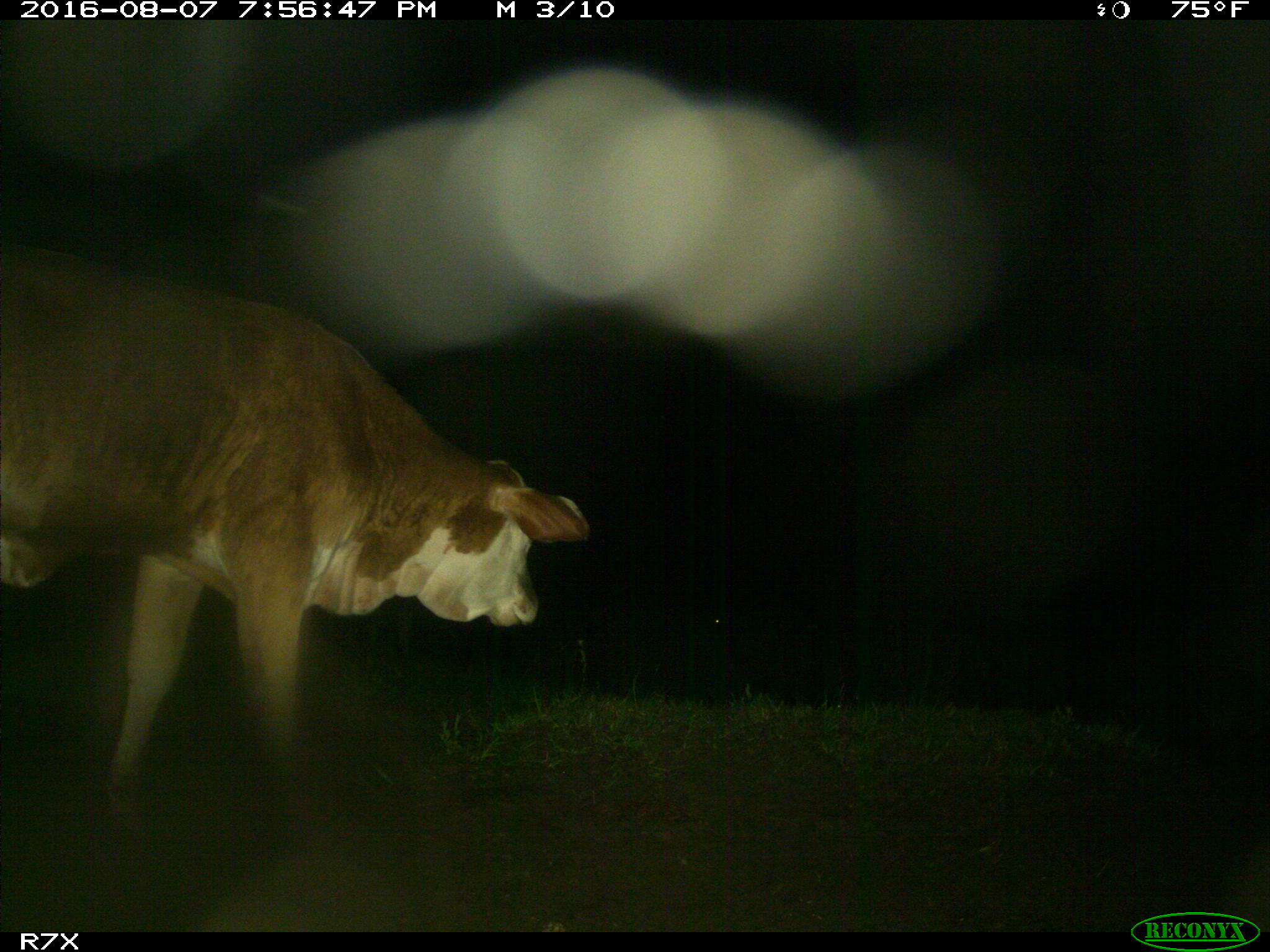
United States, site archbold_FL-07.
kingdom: Animalia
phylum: Chordata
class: Mammalia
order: Artiodactyla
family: Bovidae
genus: Bos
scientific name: Bos taurus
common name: domestic cow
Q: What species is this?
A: Bos taurus (domestic cow).